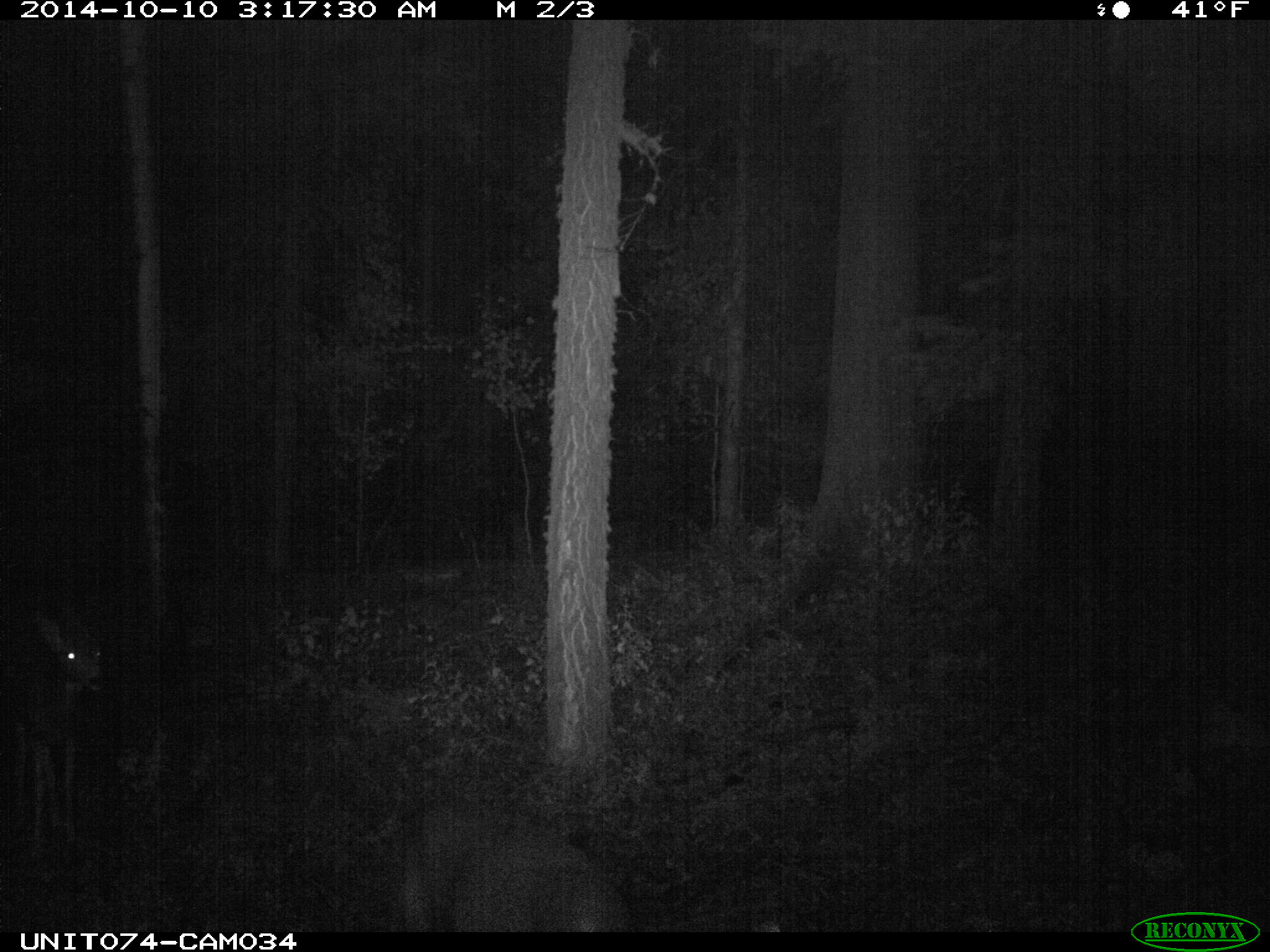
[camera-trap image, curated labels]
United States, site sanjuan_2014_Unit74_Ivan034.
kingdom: Animalia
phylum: Chordata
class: Mammalia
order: Artiodactyla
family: Cervidae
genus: Odocoileus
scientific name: Odocoileus hemionus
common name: mule deer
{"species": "Odocoileus hemionus (mule deer)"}